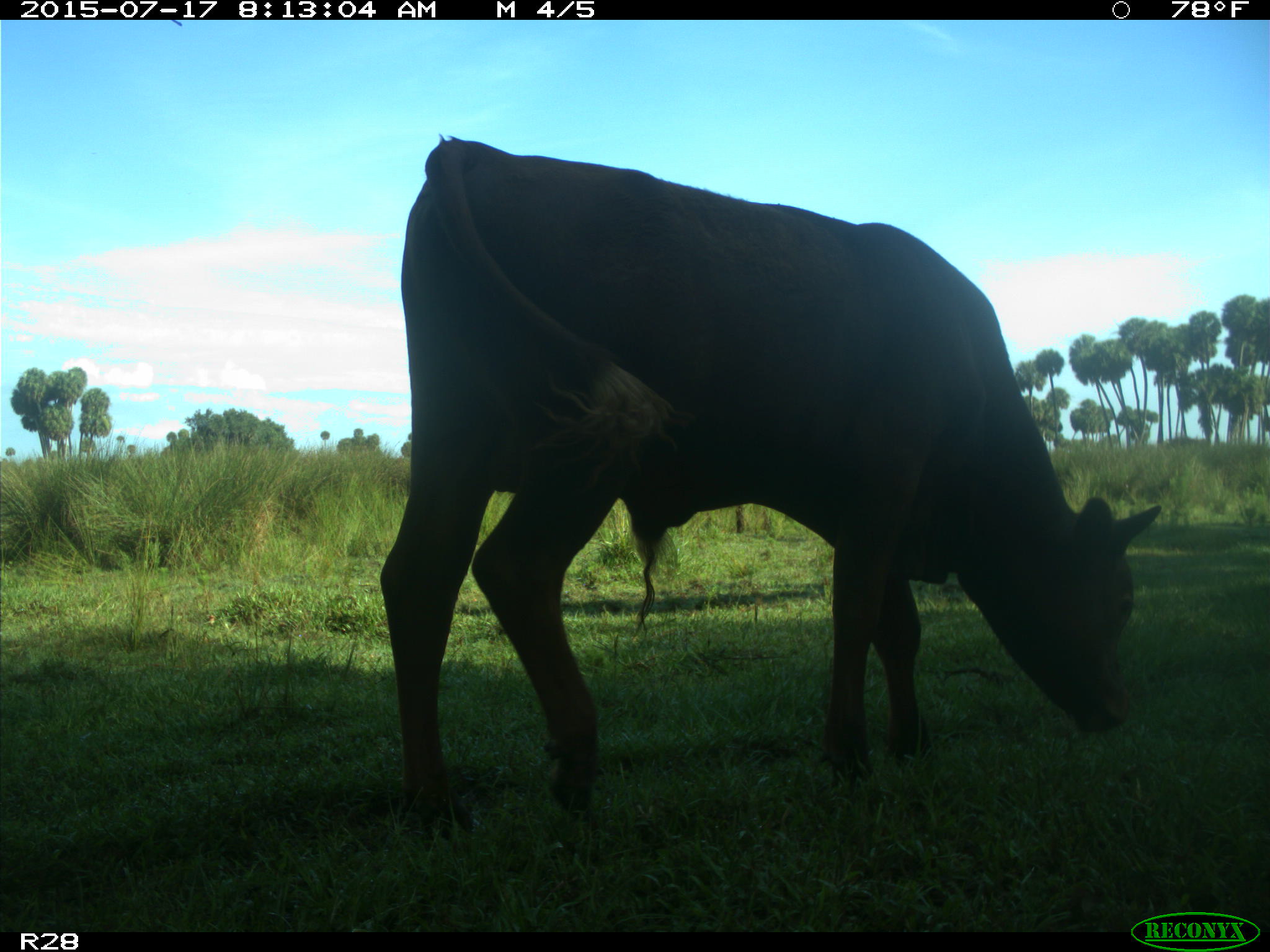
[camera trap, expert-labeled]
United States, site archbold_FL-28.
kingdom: Animalia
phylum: Chordata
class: Mammalia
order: Artiodactyla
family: Bovidae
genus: Bos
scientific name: Bos taurus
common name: domestic cow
Bos taurus (domestic cow).